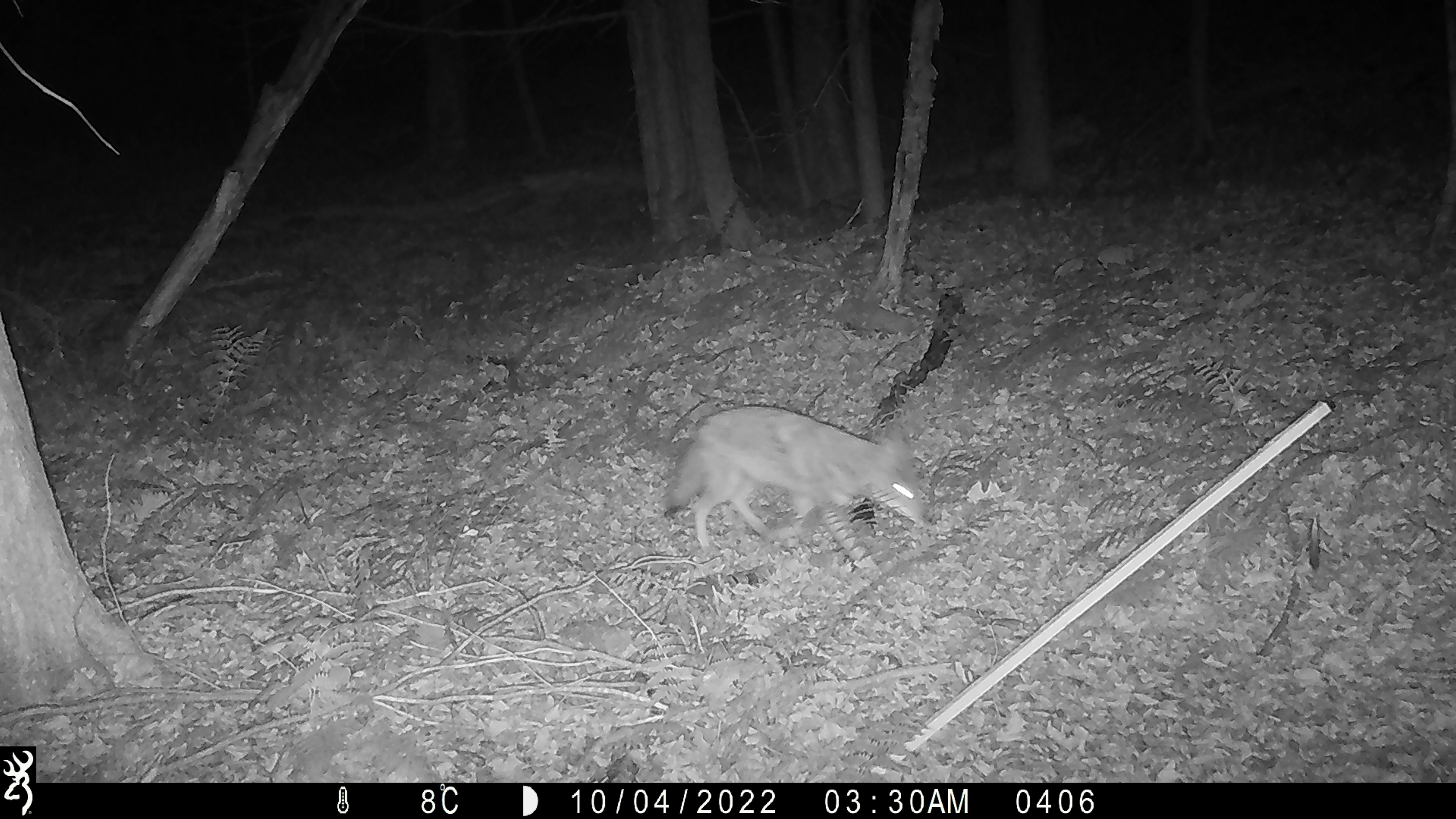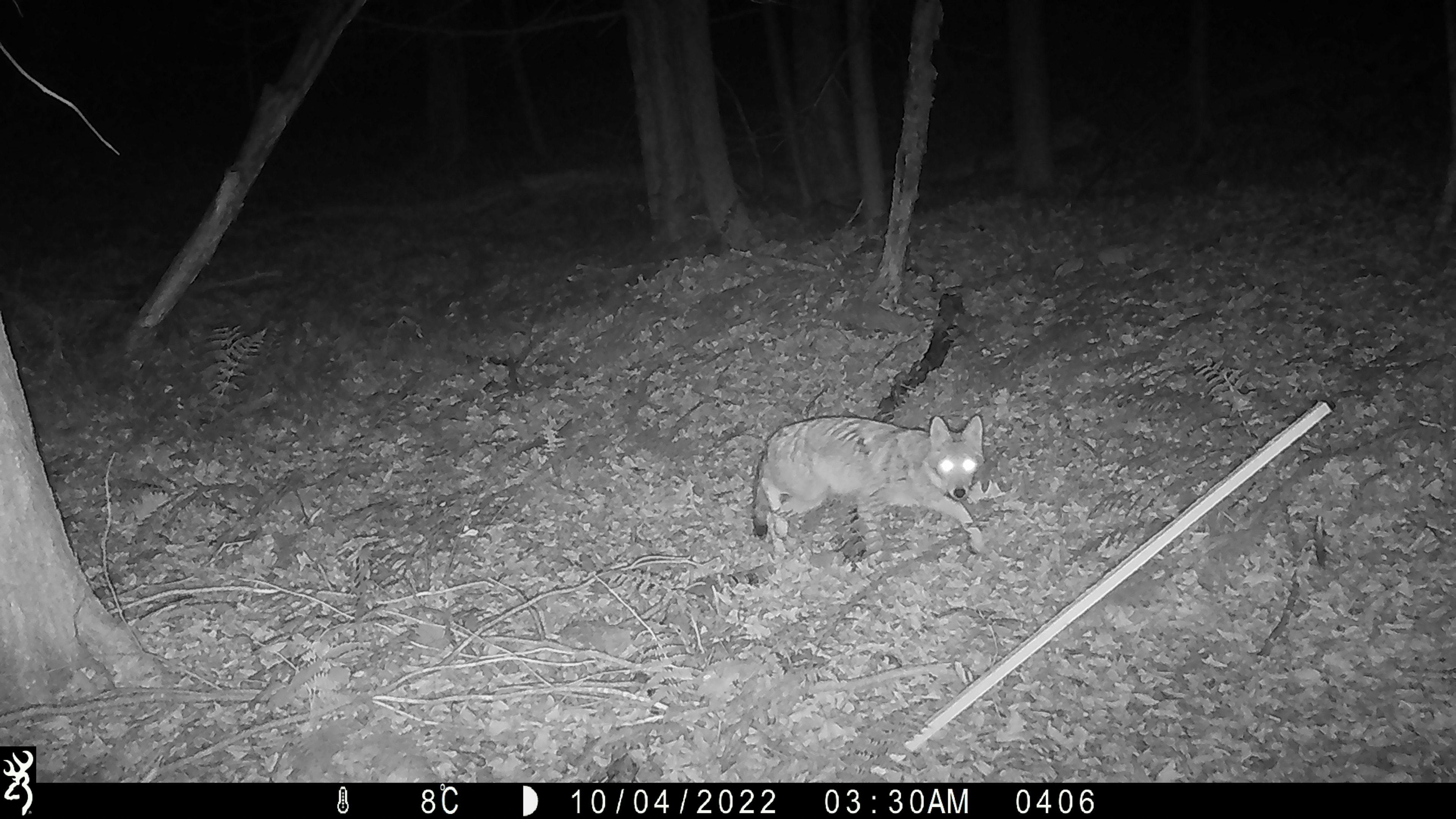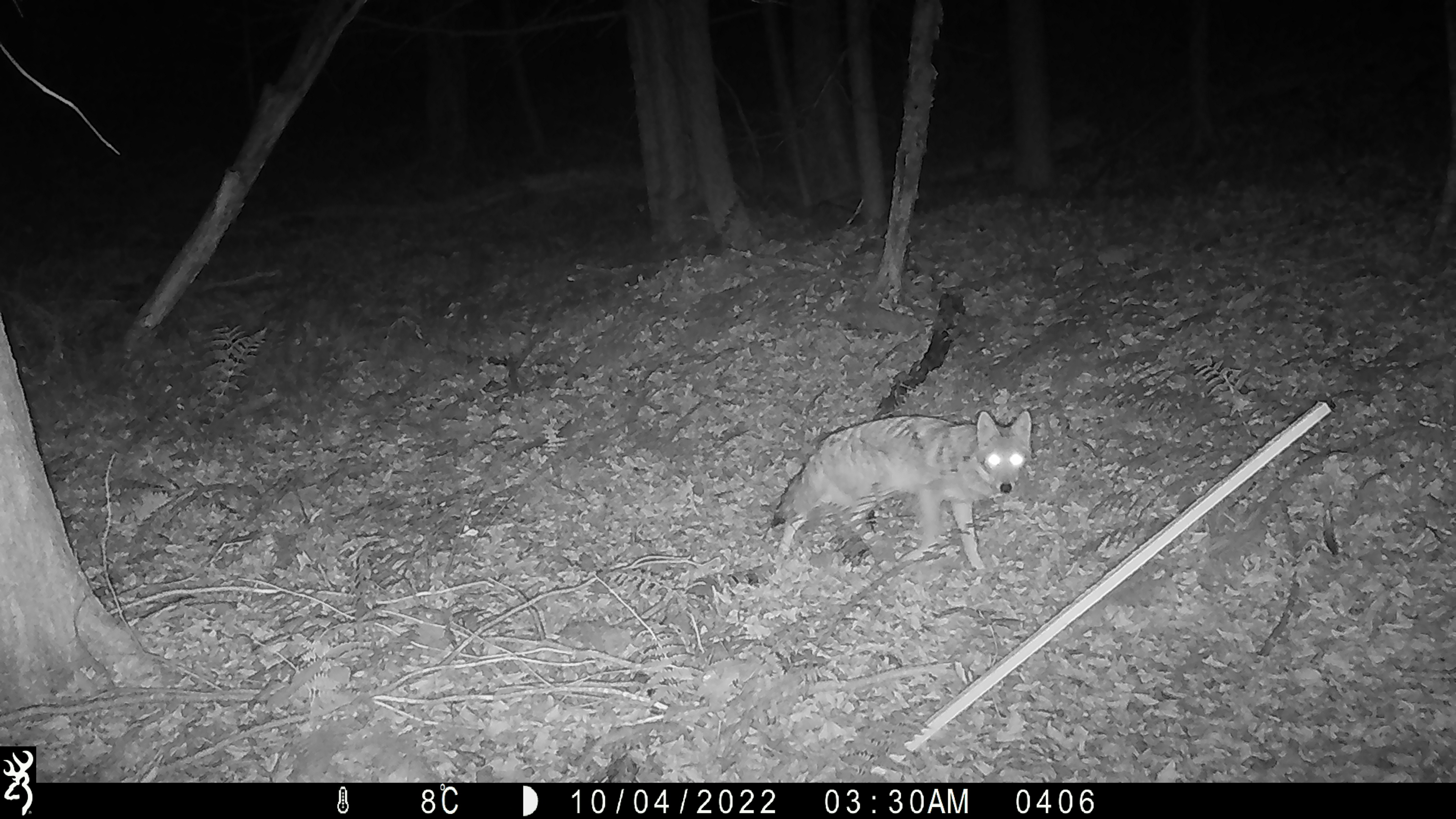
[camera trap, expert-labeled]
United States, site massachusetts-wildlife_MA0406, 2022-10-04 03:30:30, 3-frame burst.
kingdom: Animalia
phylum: Chordata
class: Mammalia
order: Carnivora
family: Canidae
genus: Canis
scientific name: Canis latrans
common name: coyote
Coyote (Canis latrans).